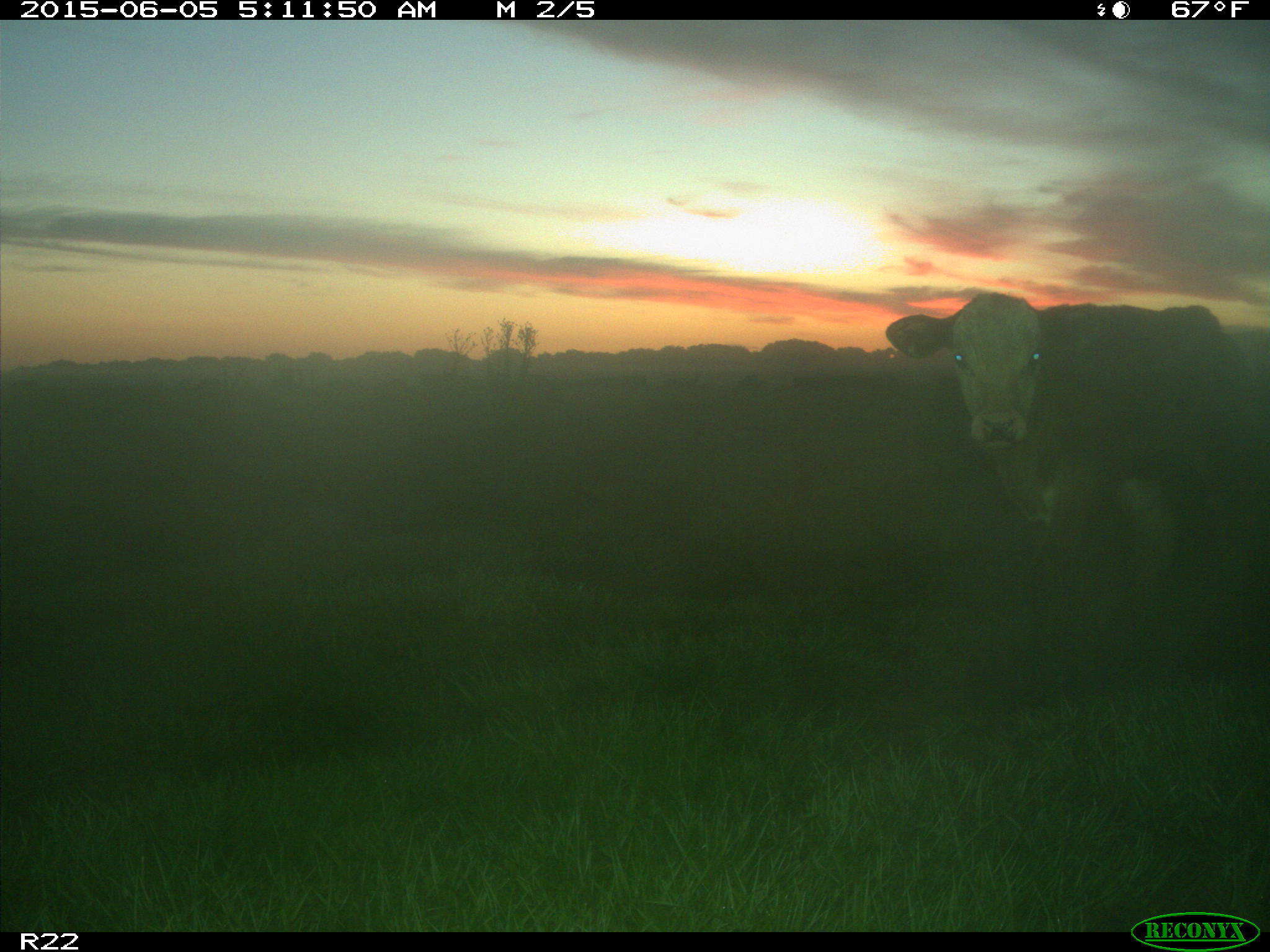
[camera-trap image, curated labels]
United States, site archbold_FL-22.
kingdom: Animalia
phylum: Chordata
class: Mammalia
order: Artiodactyla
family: Bovidae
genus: Bos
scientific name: Bos taurus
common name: domestic cow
Bos taurus (domestic cow).